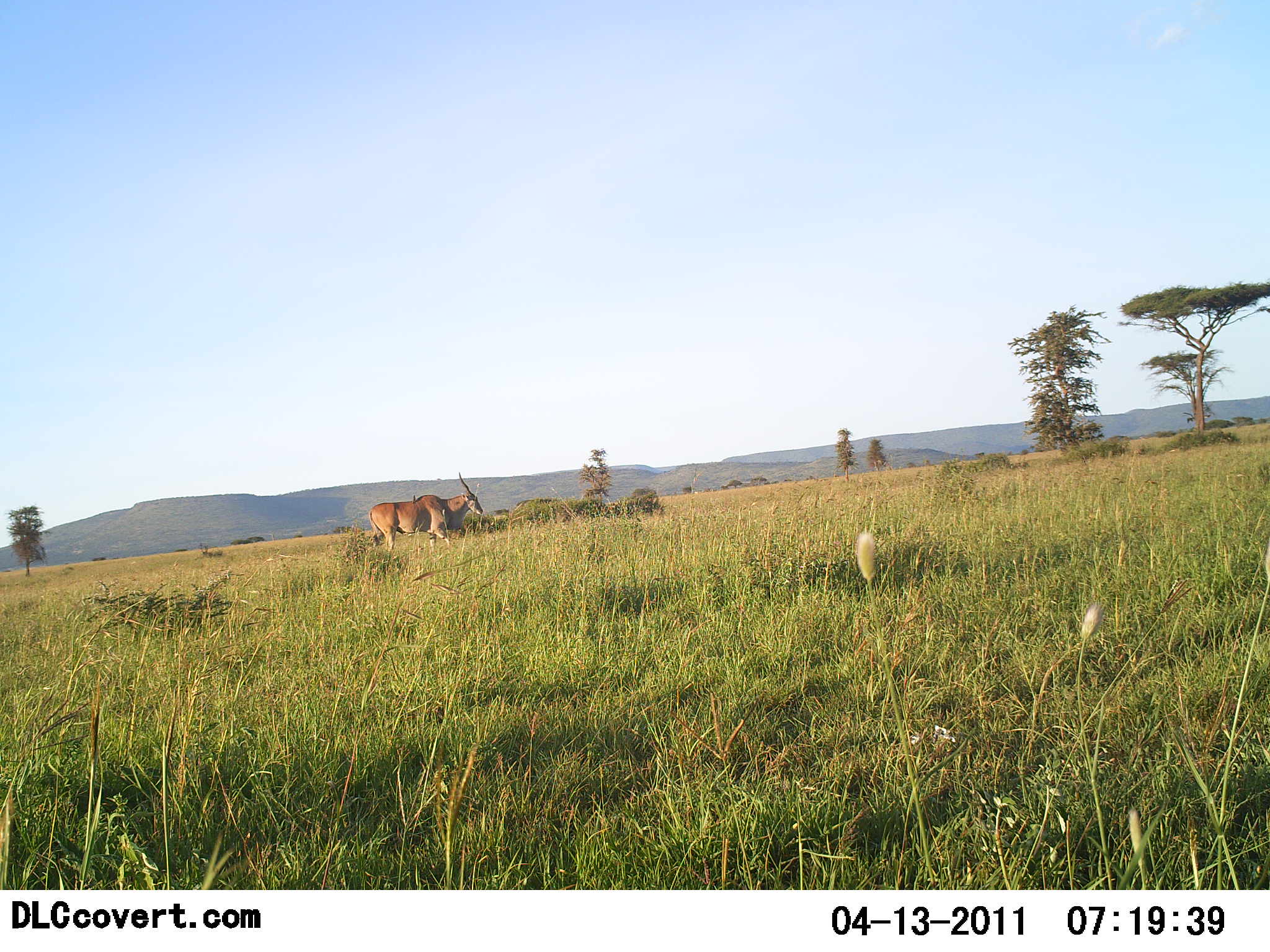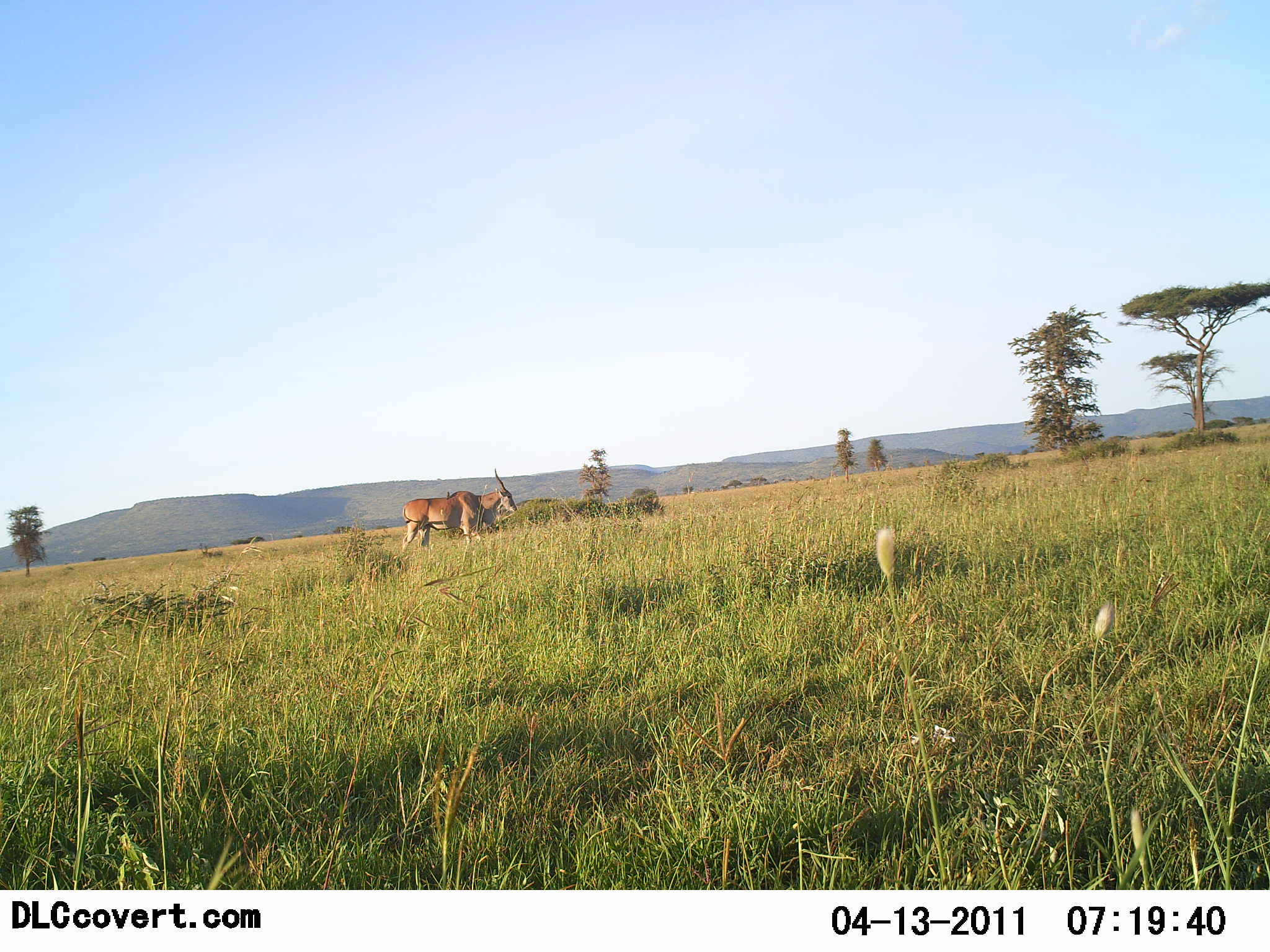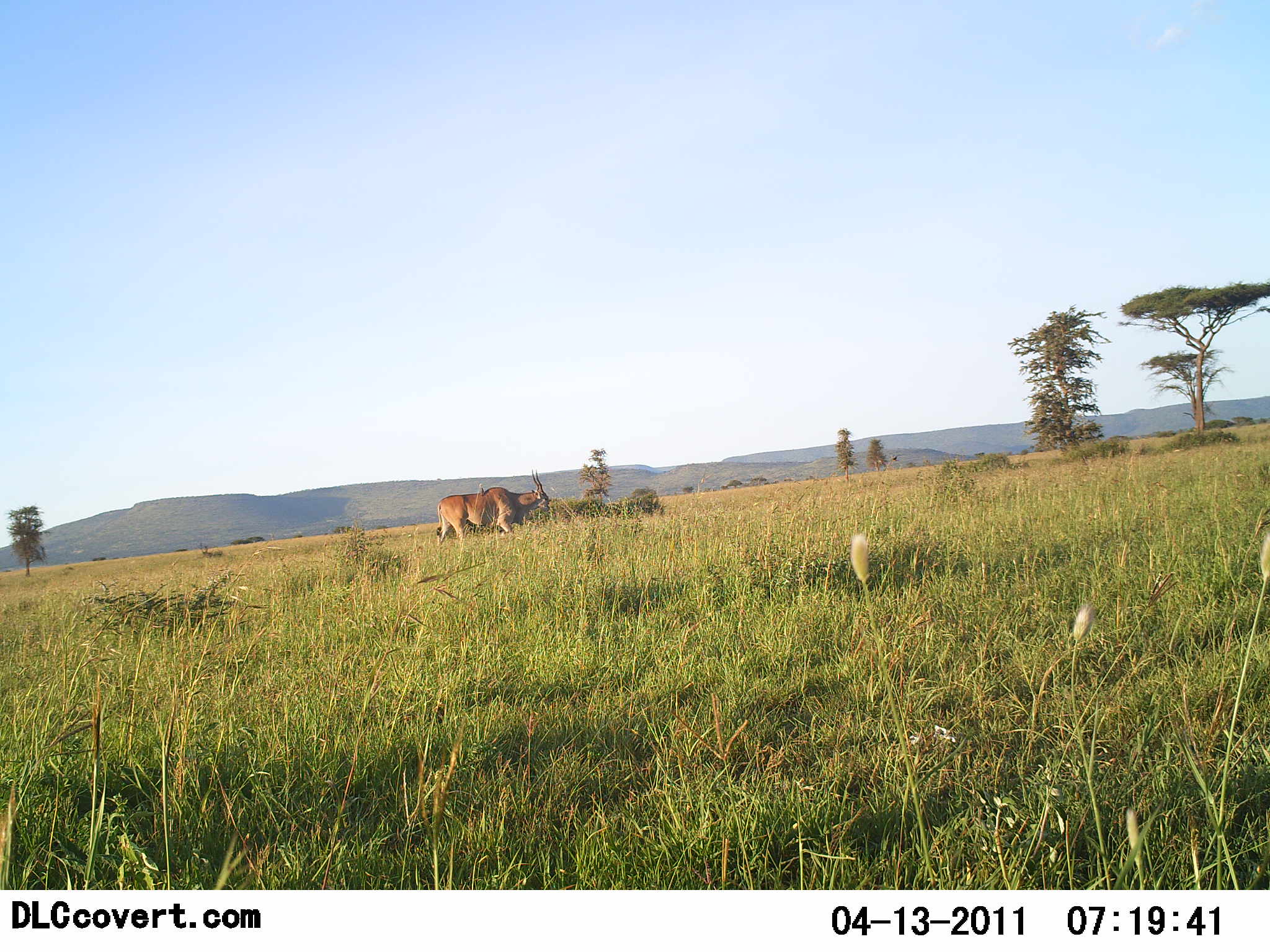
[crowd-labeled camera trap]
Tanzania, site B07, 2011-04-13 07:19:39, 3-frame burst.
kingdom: Animalia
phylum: Chordata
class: Mammalia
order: Artiodactyla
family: Bovidae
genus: Tragelaphus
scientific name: Tragelaphus oryx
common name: eland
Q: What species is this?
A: Eland (Tragelaphus oryx).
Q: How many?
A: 1.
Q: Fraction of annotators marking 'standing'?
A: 18%.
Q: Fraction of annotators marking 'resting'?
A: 0%.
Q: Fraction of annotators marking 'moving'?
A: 82%.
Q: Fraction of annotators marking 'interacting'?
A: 0%.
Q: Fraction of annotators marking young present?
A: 0%.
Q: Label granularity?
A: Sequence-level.